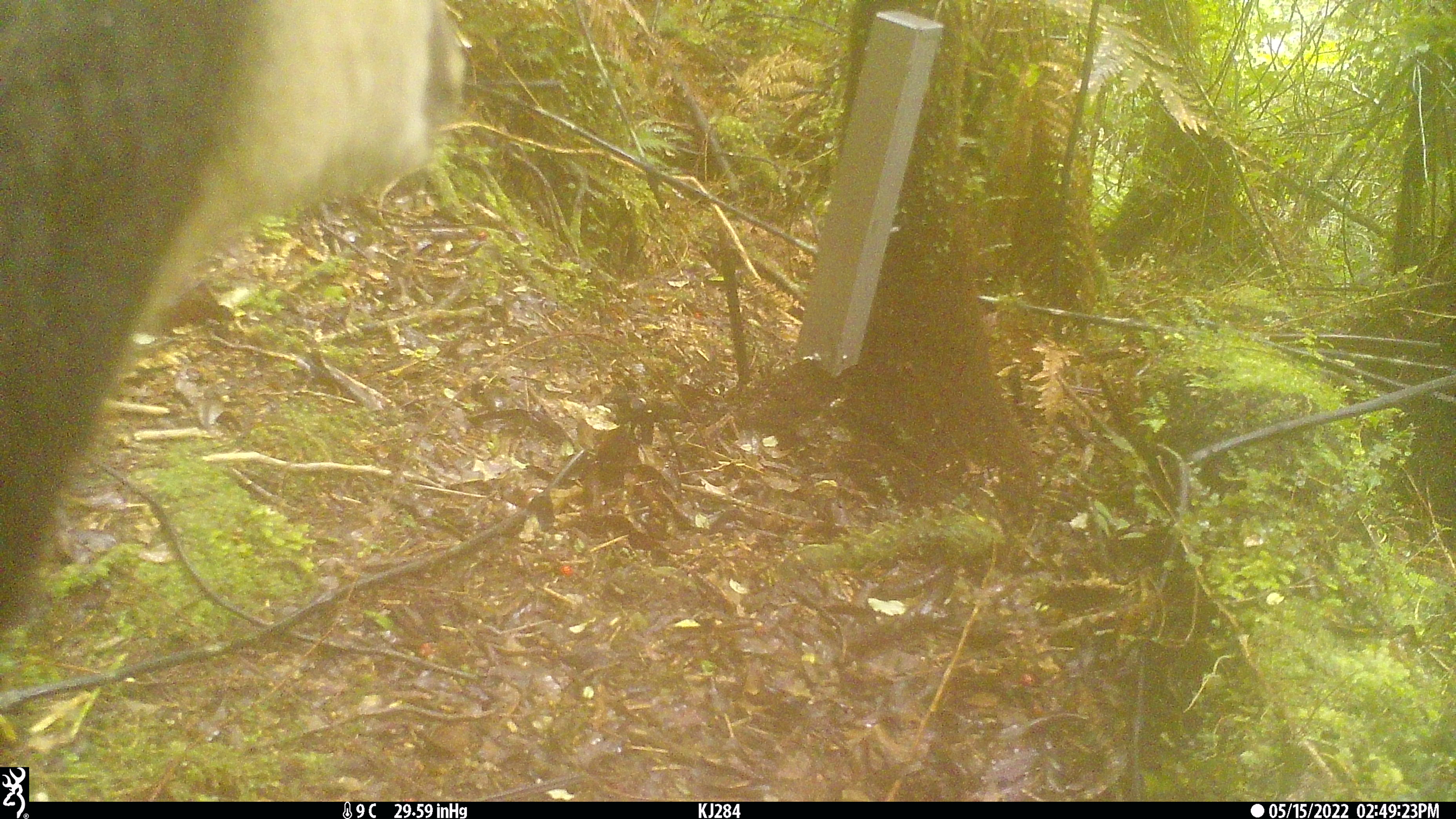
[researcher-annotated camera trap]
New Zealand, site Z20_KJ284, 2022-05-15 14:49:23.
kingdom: Animalia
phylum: Chordata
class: Mammalia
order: Artiodactyla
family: Bovidae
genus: Rupicapra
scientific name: Rupicapra rupicapra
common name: alpine chamois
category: chamois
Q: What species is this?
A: Chamois (alpine chamois) (Rupicapra rupicapra).